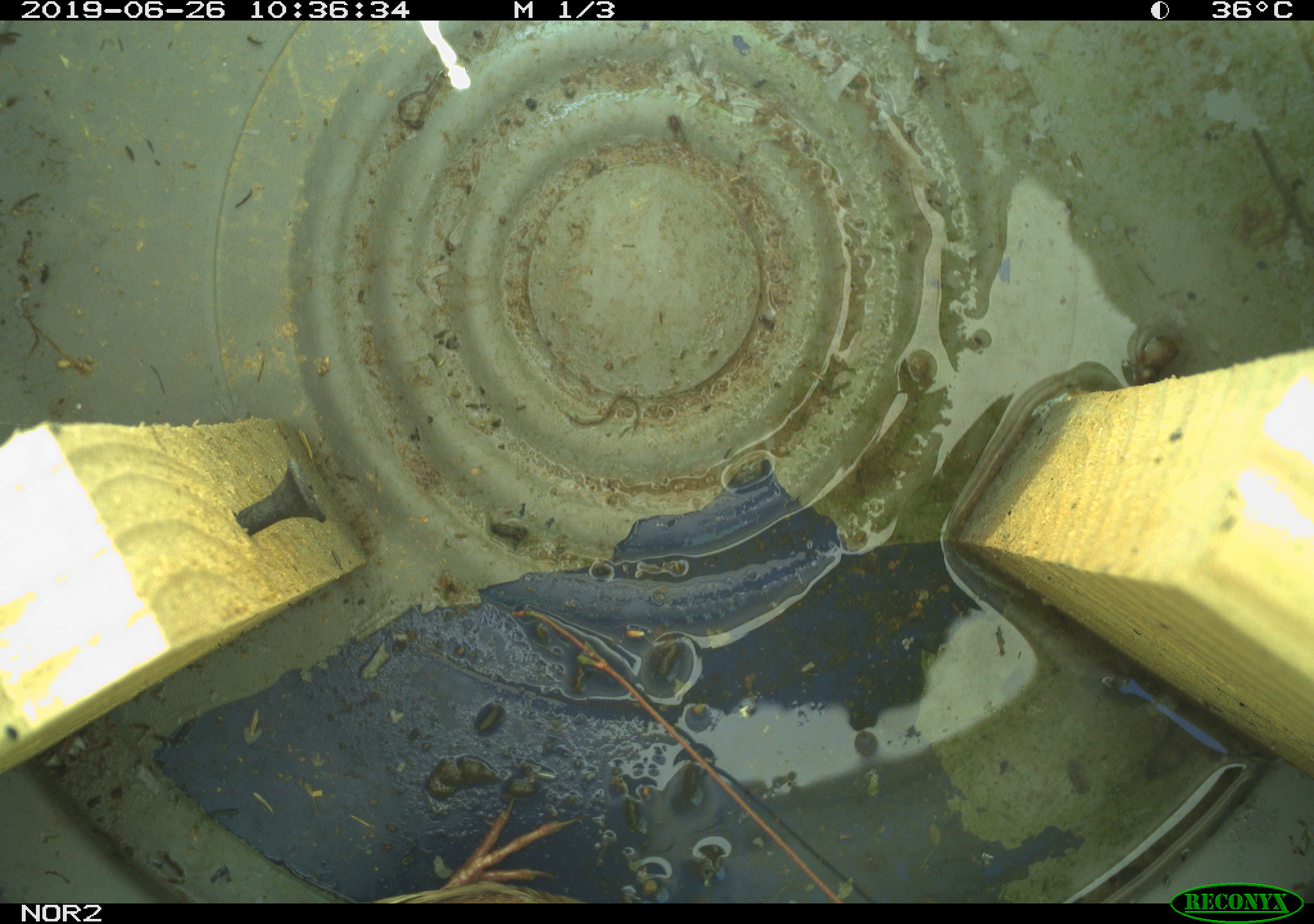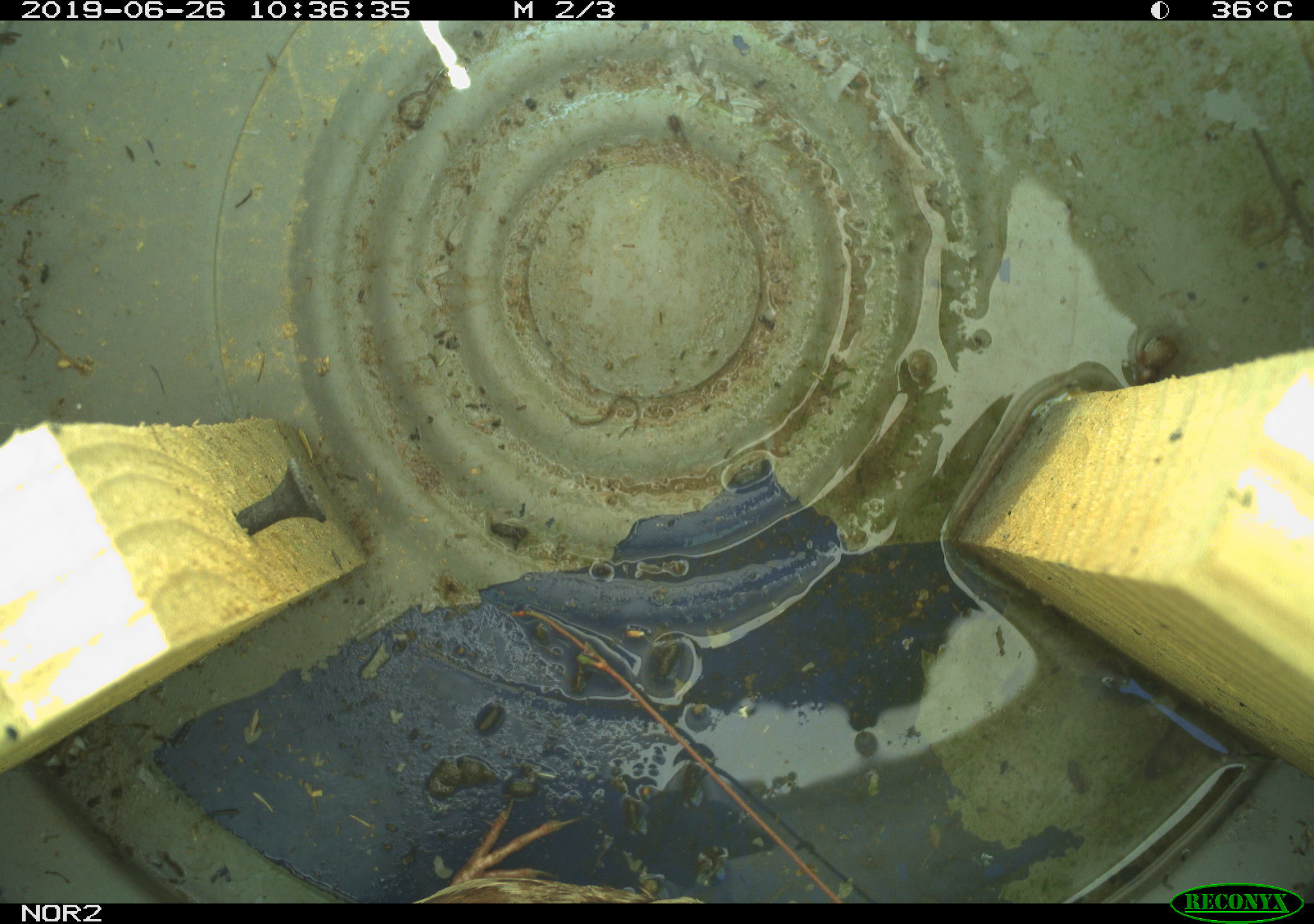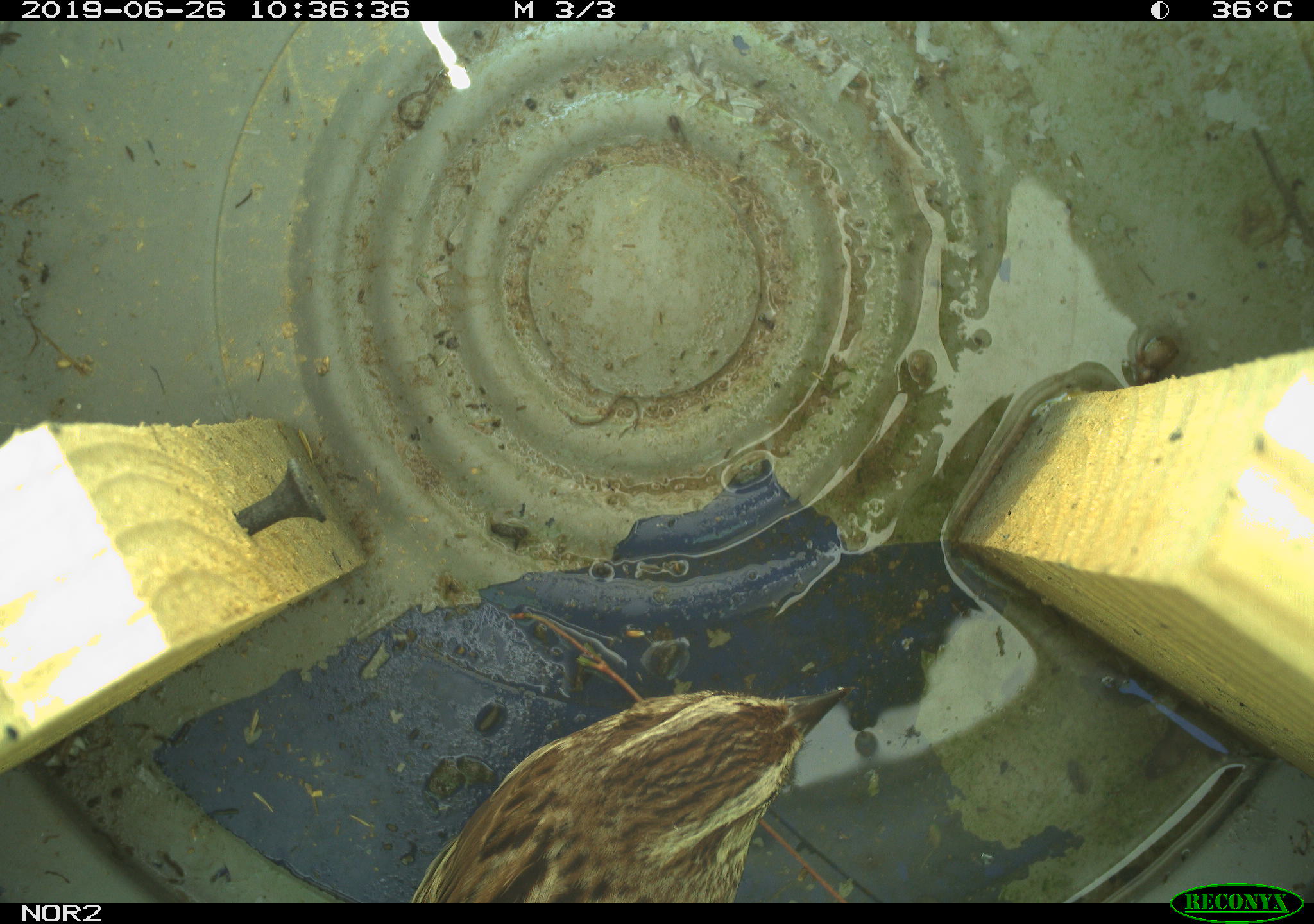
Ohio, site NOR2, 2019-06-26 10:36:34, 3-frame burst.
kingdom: Animalia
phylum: Chordata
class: Aves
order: Passeriformes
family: Passerellidae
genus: Melospiza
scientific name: Melospiza melodia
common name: song sparrow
Song sparrow (Melospiza melodia).